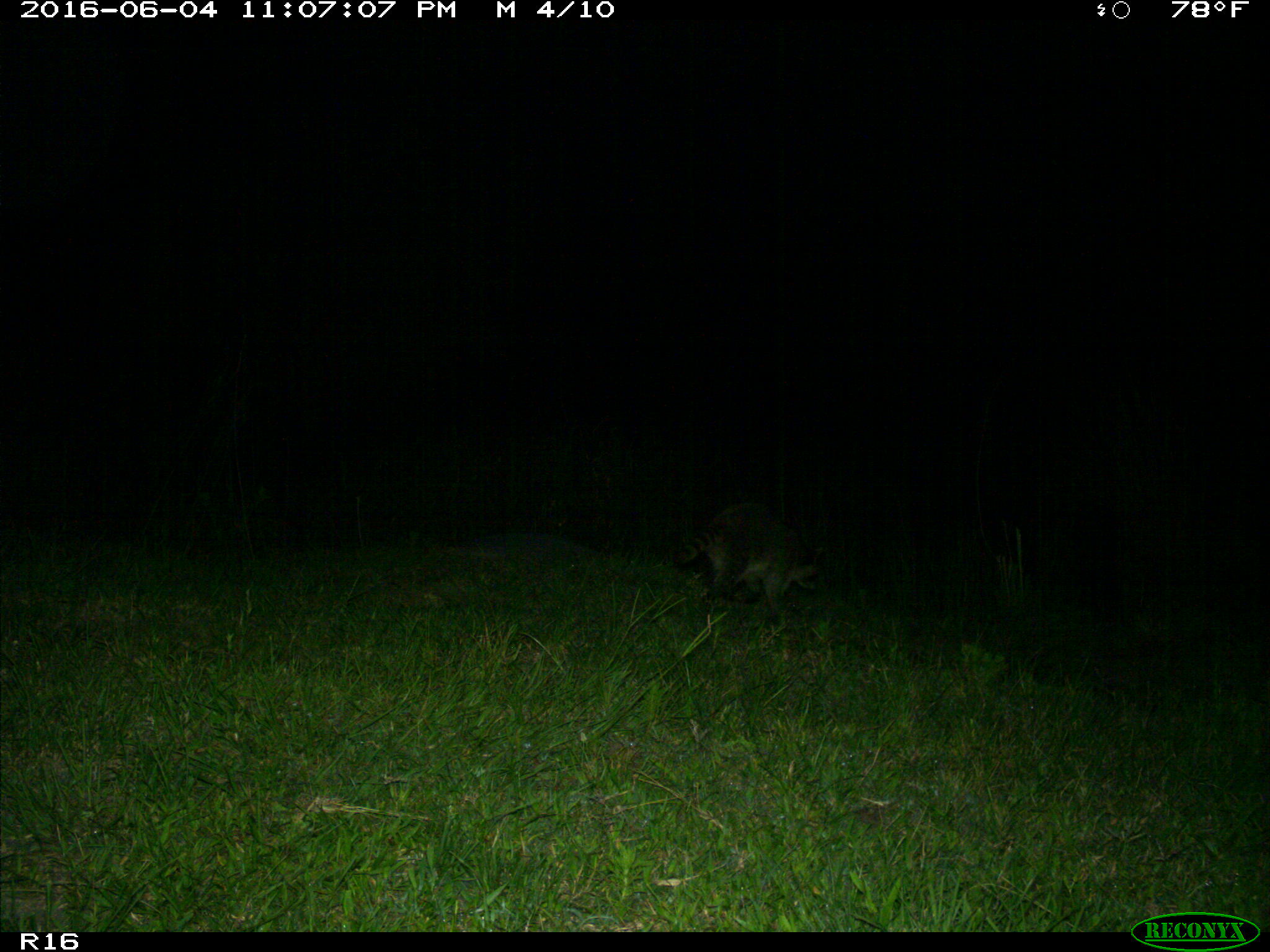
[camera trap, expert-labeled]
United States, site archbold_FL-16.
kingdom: Animalia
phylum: Chordata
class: Mammalia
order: Carnivora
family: Procyonidae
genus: Procyon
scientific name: Procyon lotor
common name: common raccoon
Procyon lotor (common raccoon).